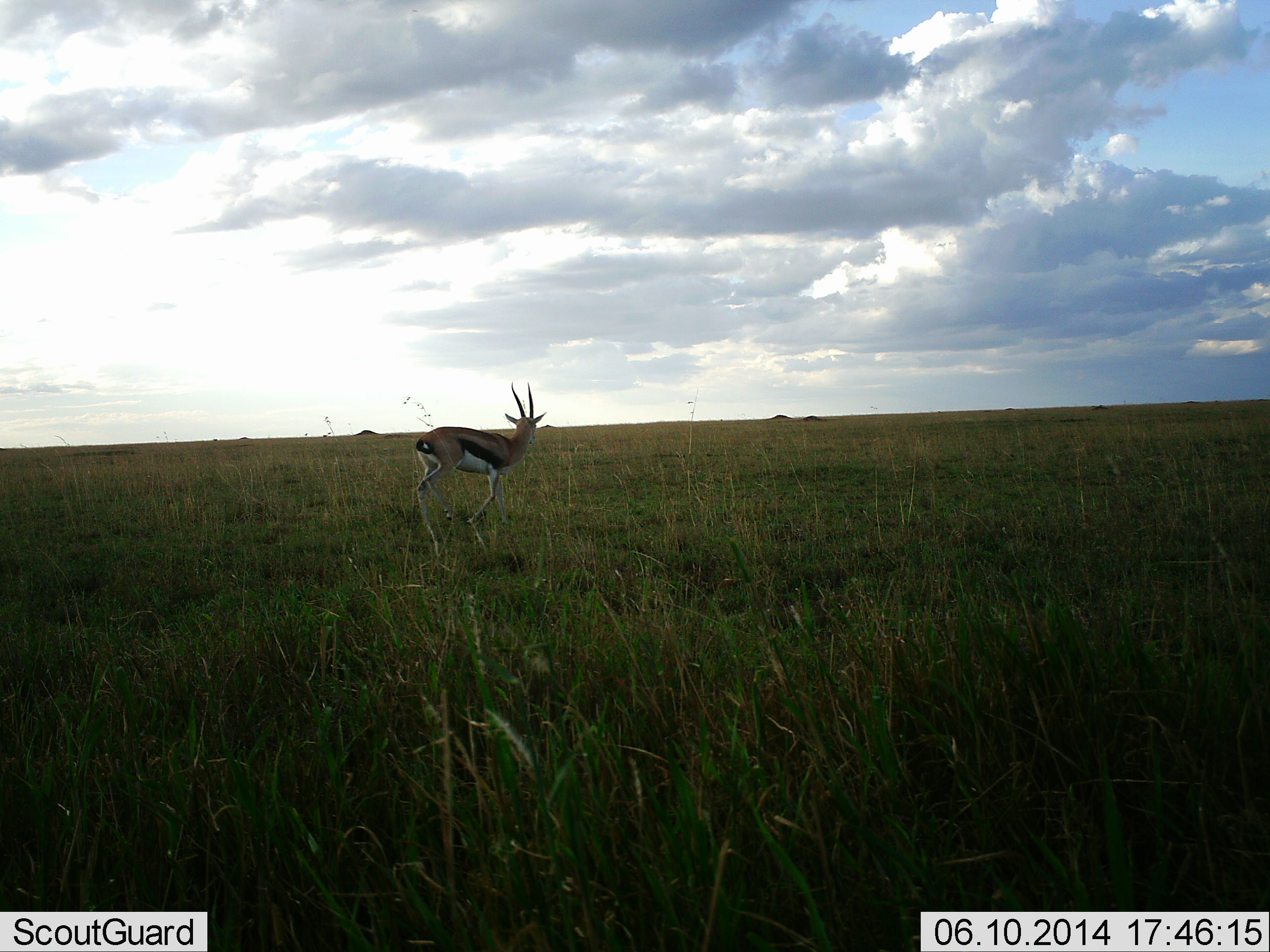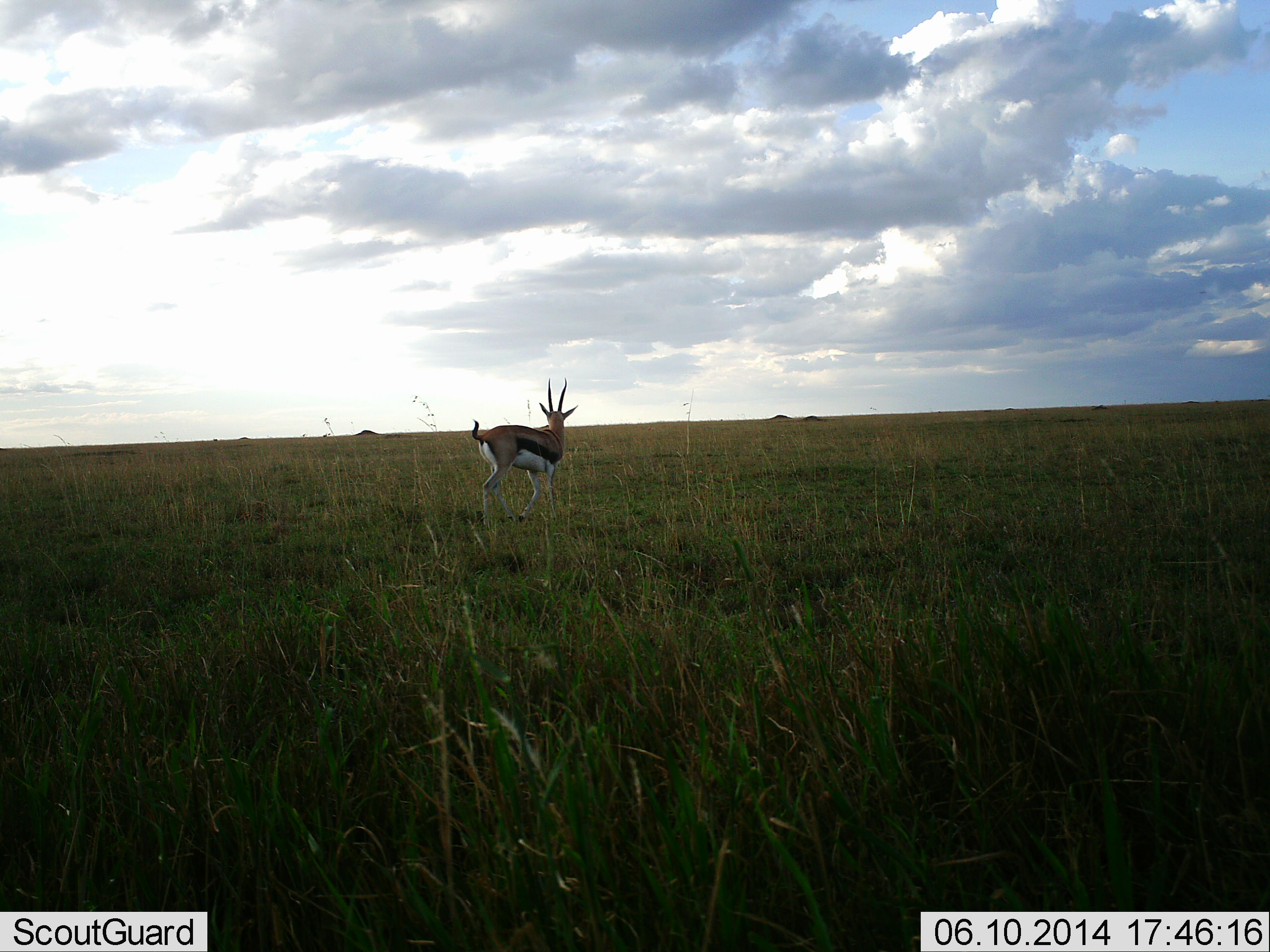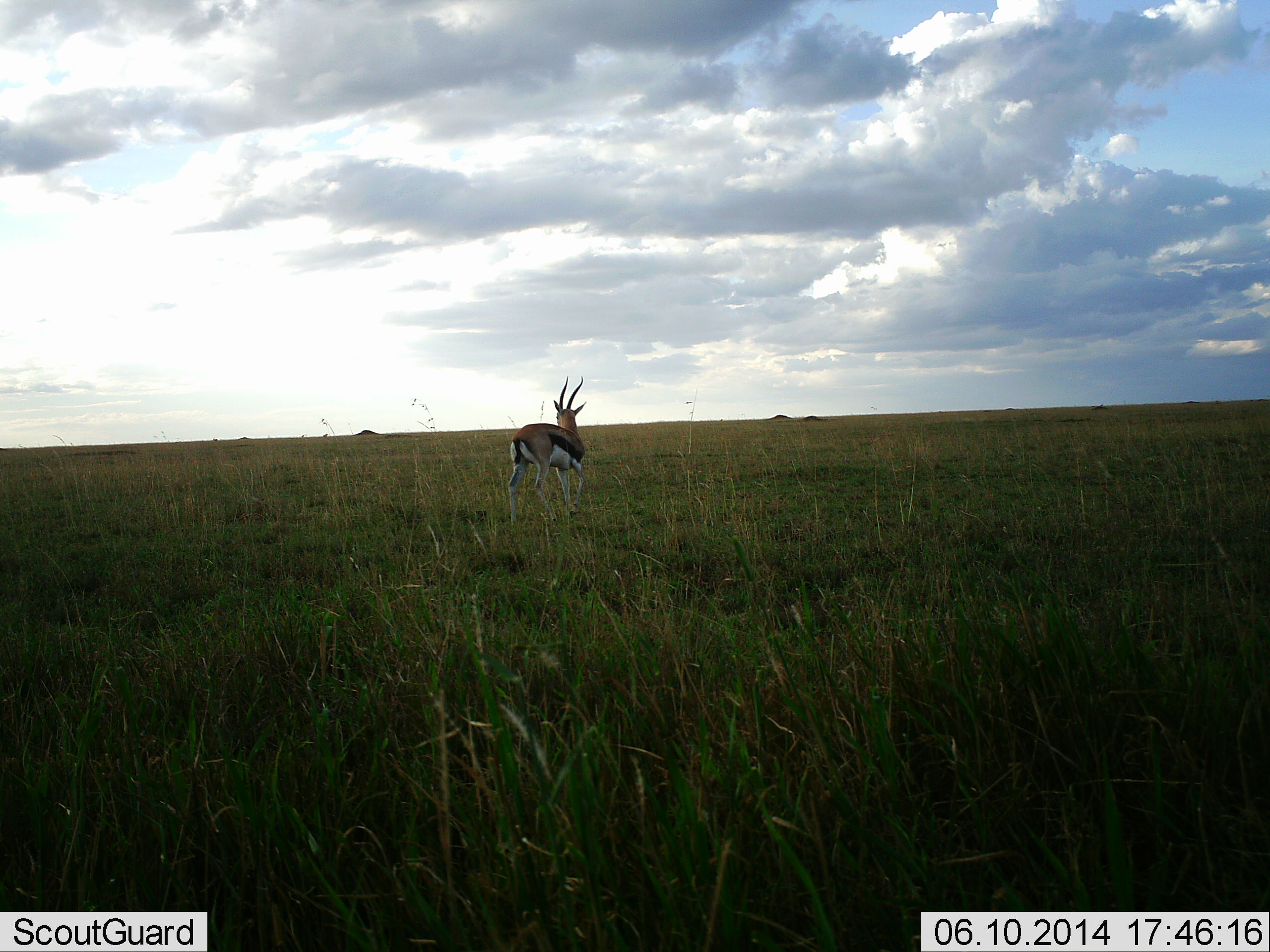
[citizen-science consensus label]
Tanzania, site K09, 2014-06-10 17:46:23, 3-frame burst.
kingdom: Animalia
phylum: Chordata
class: Mammalia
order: Artiodactyla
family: Bovidae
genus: Eudorcas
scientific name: Eudorcas thomsonii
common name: thomson's gazelle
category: gazellethomsons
Gazellethomsons (thomson's gazelle) (Eudorcas thomsonii), count 1. Behavior (volunteer vote fractions): standing 10%, resting 0%, moving 90%, interacting 0%. Young present (vote fraction): 0%. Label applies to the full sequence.